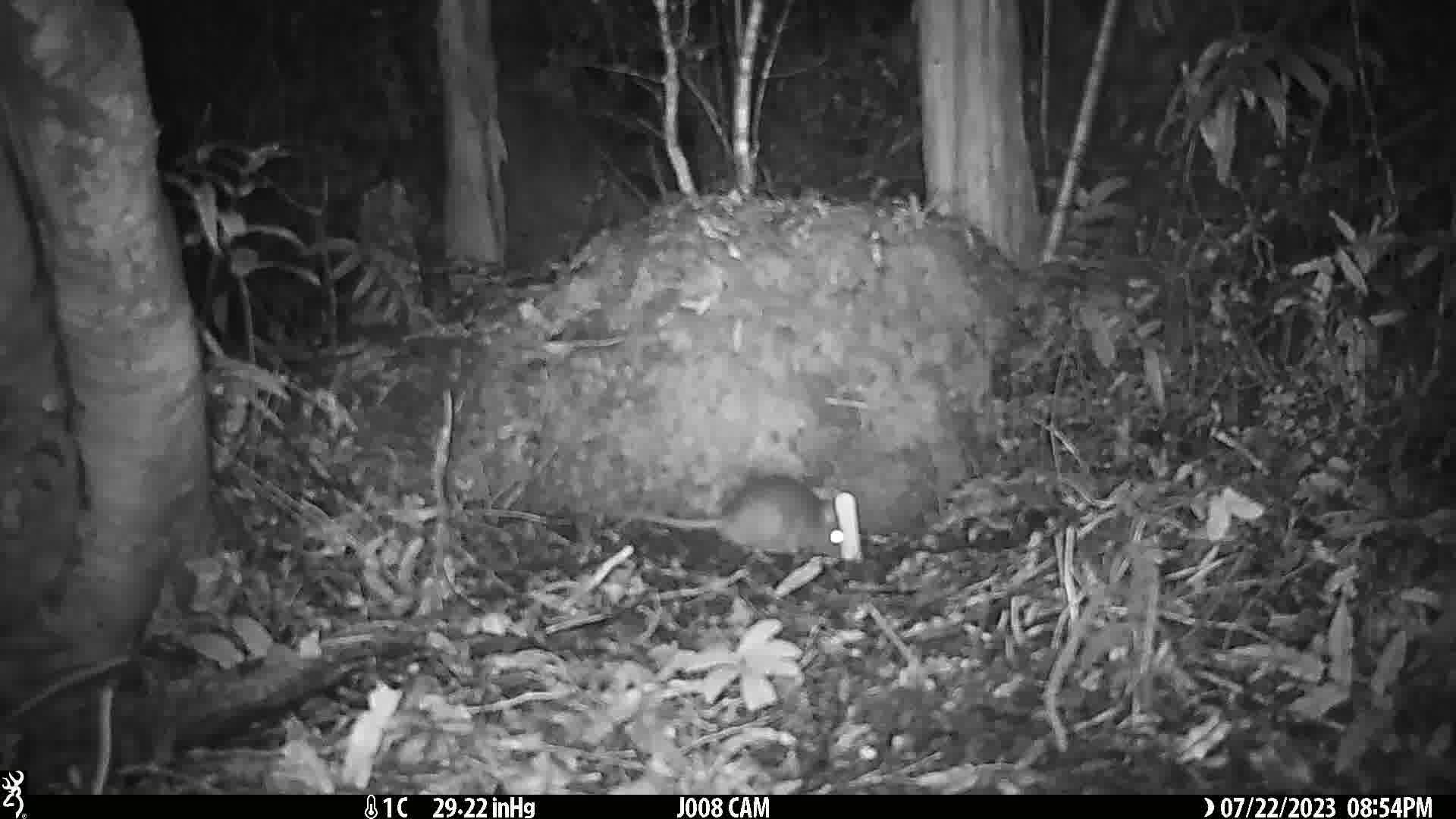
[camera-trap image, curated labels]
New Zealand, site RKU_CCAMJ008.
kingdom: Animalia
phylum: Chordata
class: Mammalia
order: Rodentia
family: Muridae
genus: Rattus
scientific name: Rattus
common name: rat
Rat (Rattus).